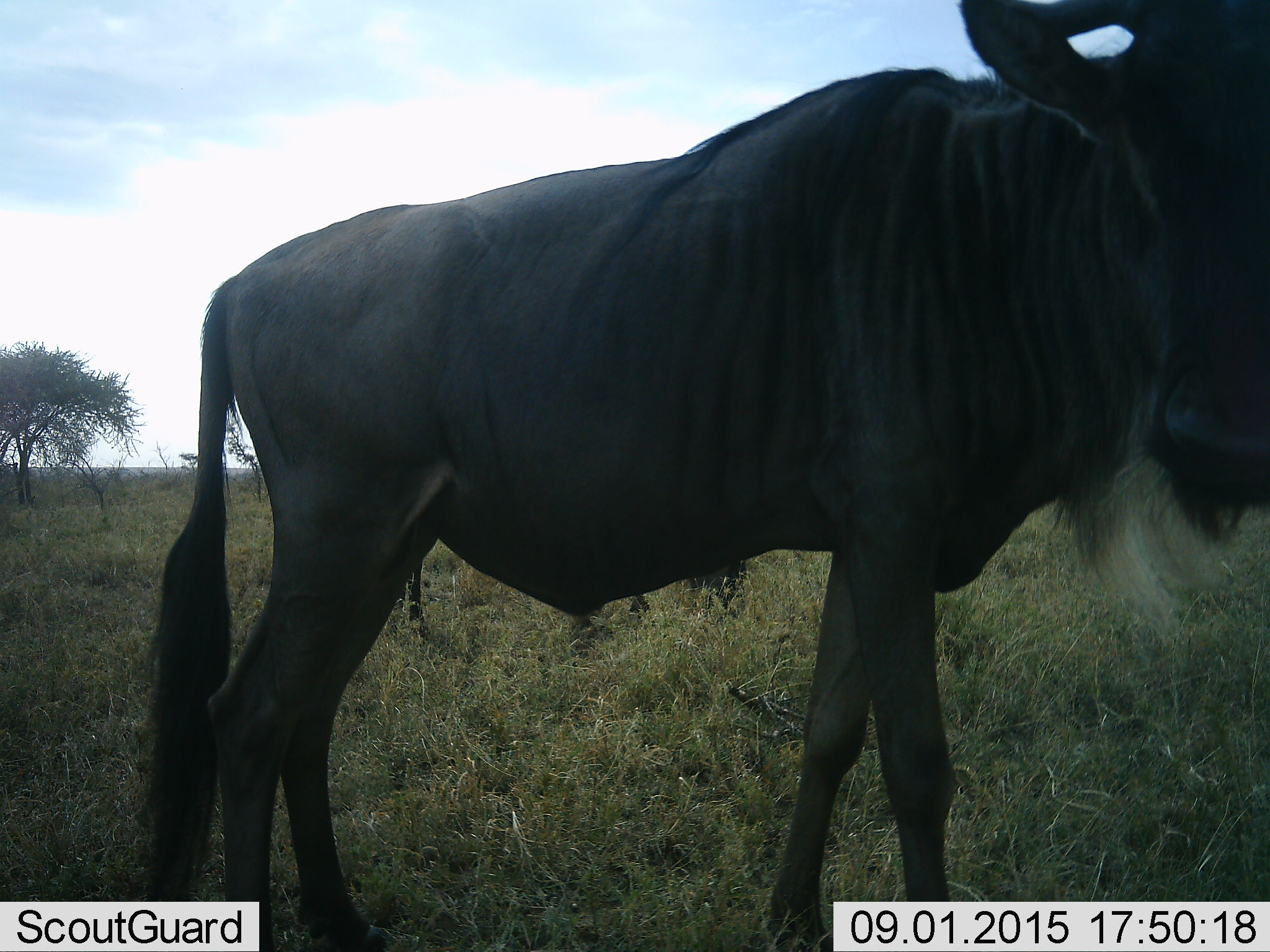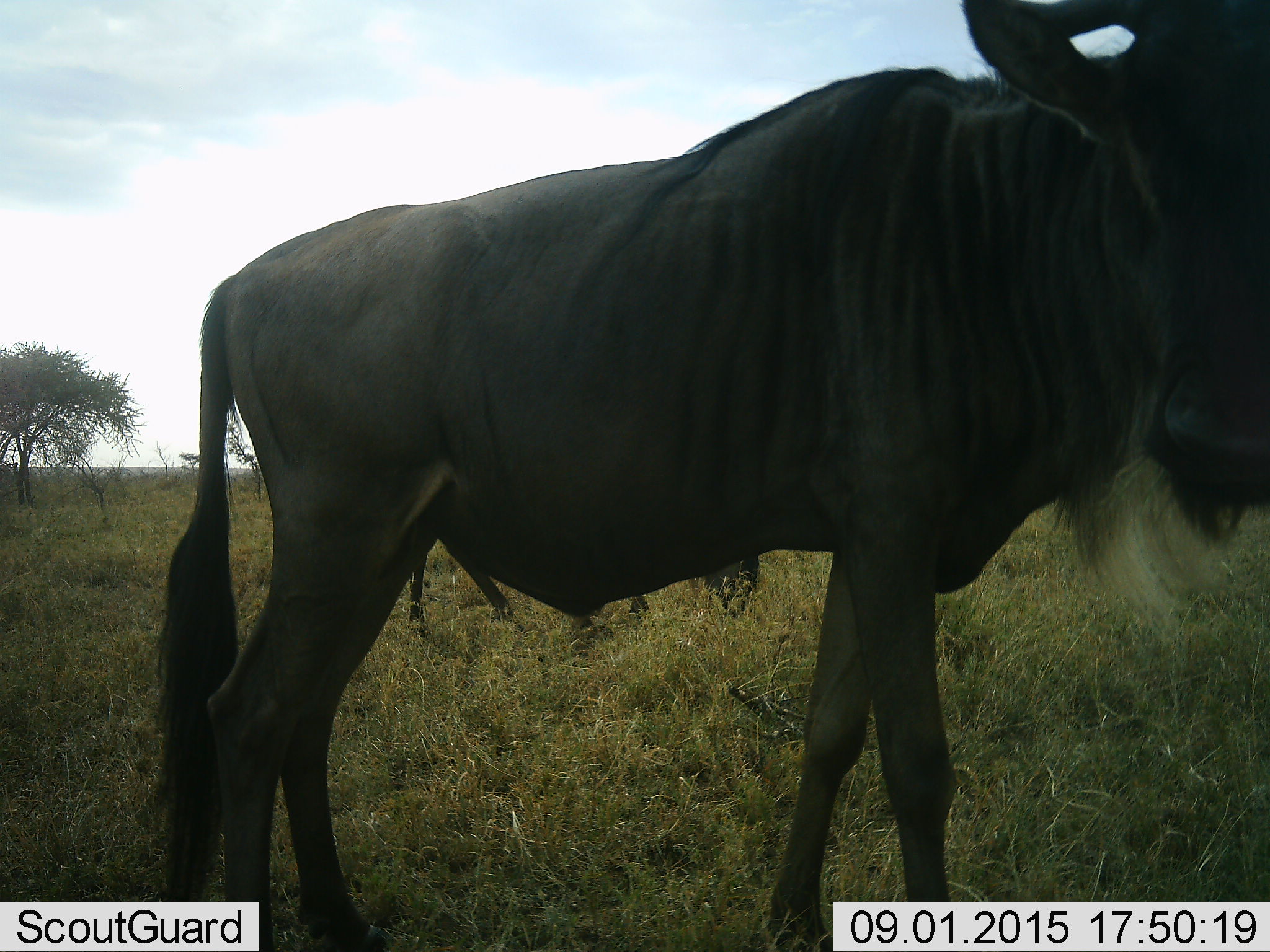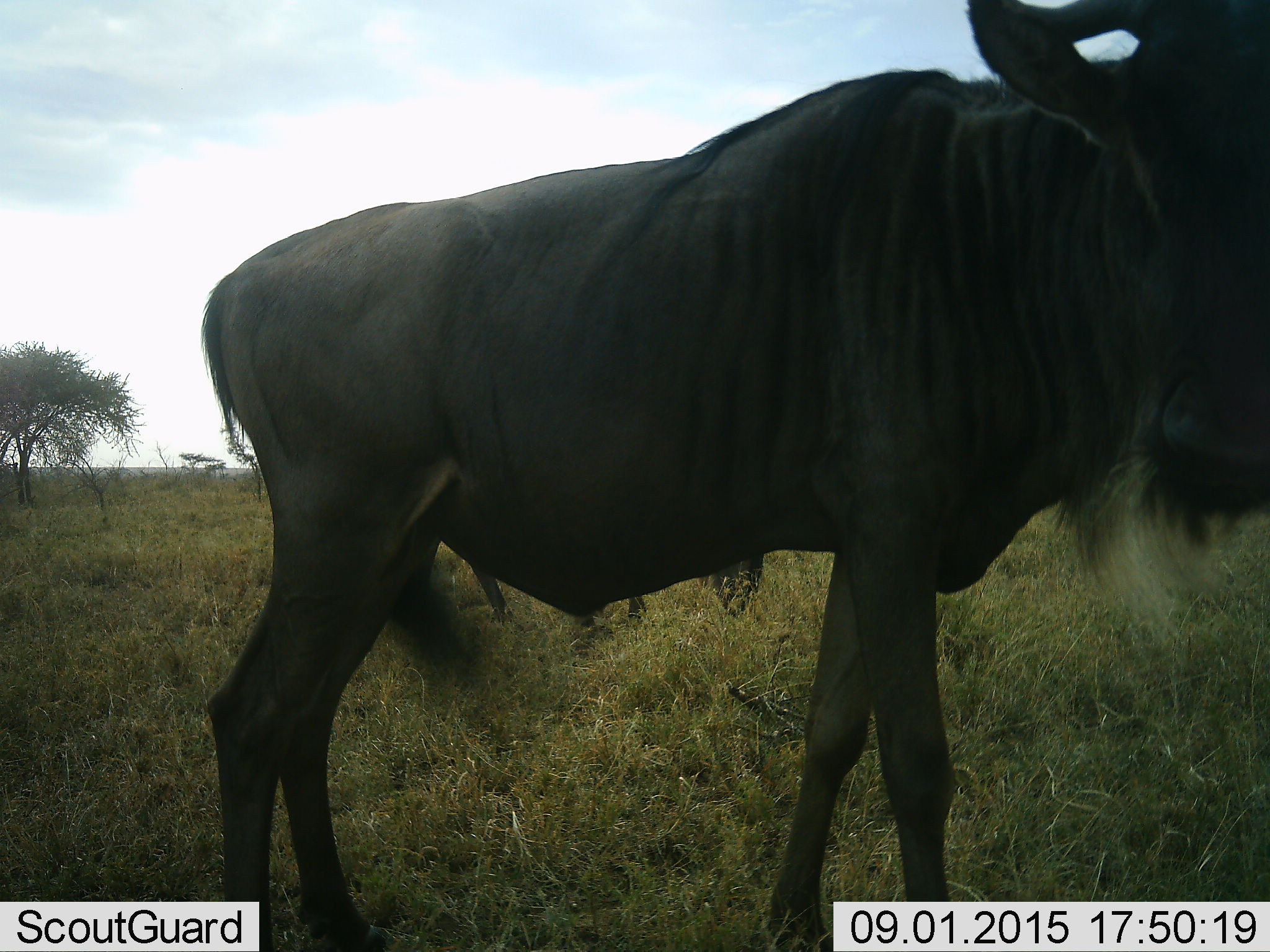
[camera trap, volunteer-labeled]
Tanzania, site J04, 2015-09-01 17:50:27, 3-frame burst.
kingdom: Animalia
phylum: Chordata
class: Mammalia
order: Artiodactyla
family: Bovidae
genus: Connochaetes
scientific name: Connochaetes taurinus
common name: blue wildebeest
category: wildebeest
Wildebeest (blue wildebeest) (Connochaetes taurinus), count 2. Behavior (volunteer vote fractions): standing 100%, resting 0%, moving 0%, interacting 0%. Young present (vote fraction): 0%. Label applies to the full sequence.